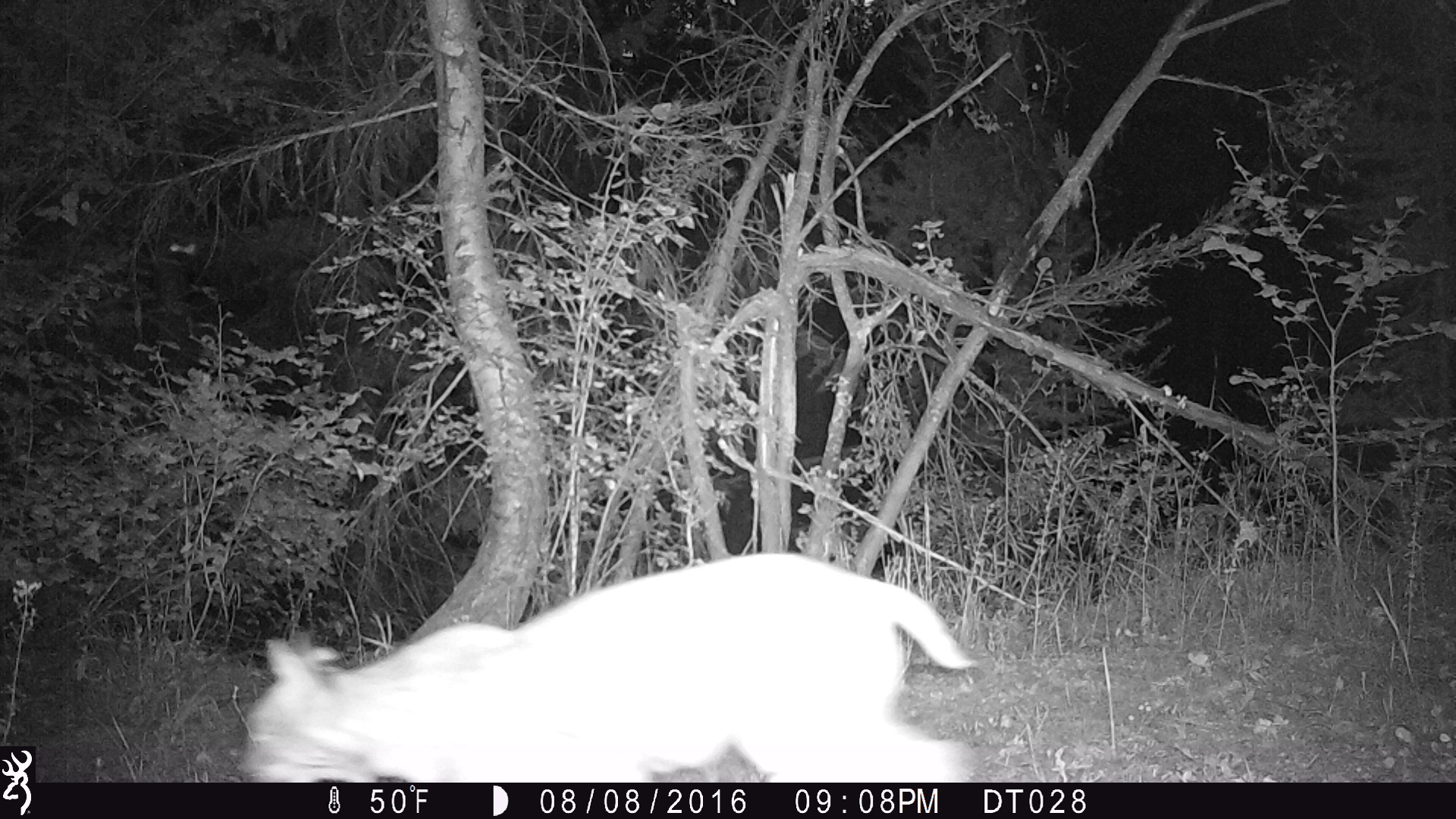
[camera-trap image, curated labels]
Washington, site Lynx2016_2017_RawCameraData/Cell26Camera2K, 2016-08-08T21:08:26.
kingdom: Animalia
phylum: Chordata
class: Mammalia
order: Carnivora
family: Felidae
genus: Lynx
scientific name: Lynx rufus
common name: bobcat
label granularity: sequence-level